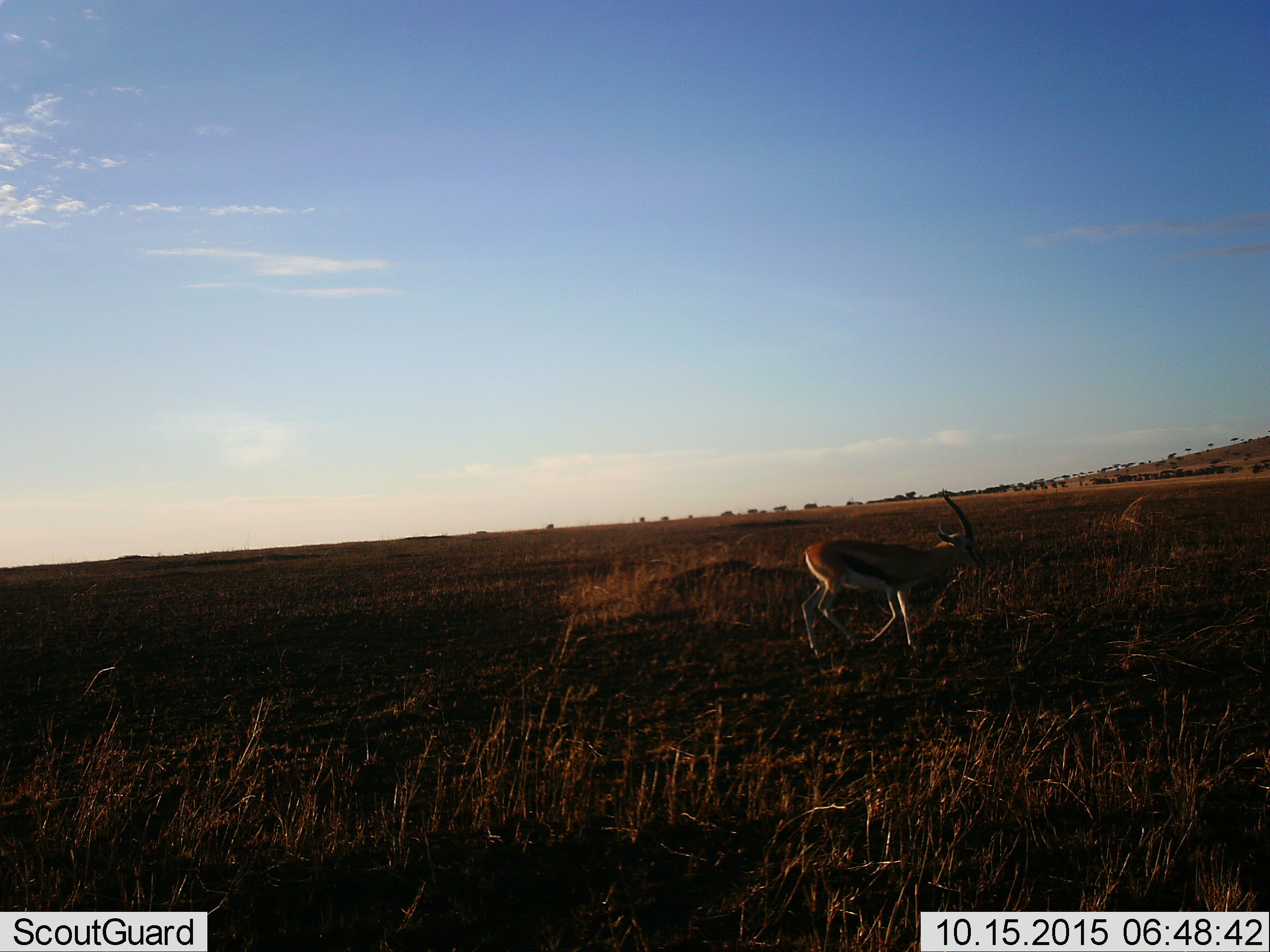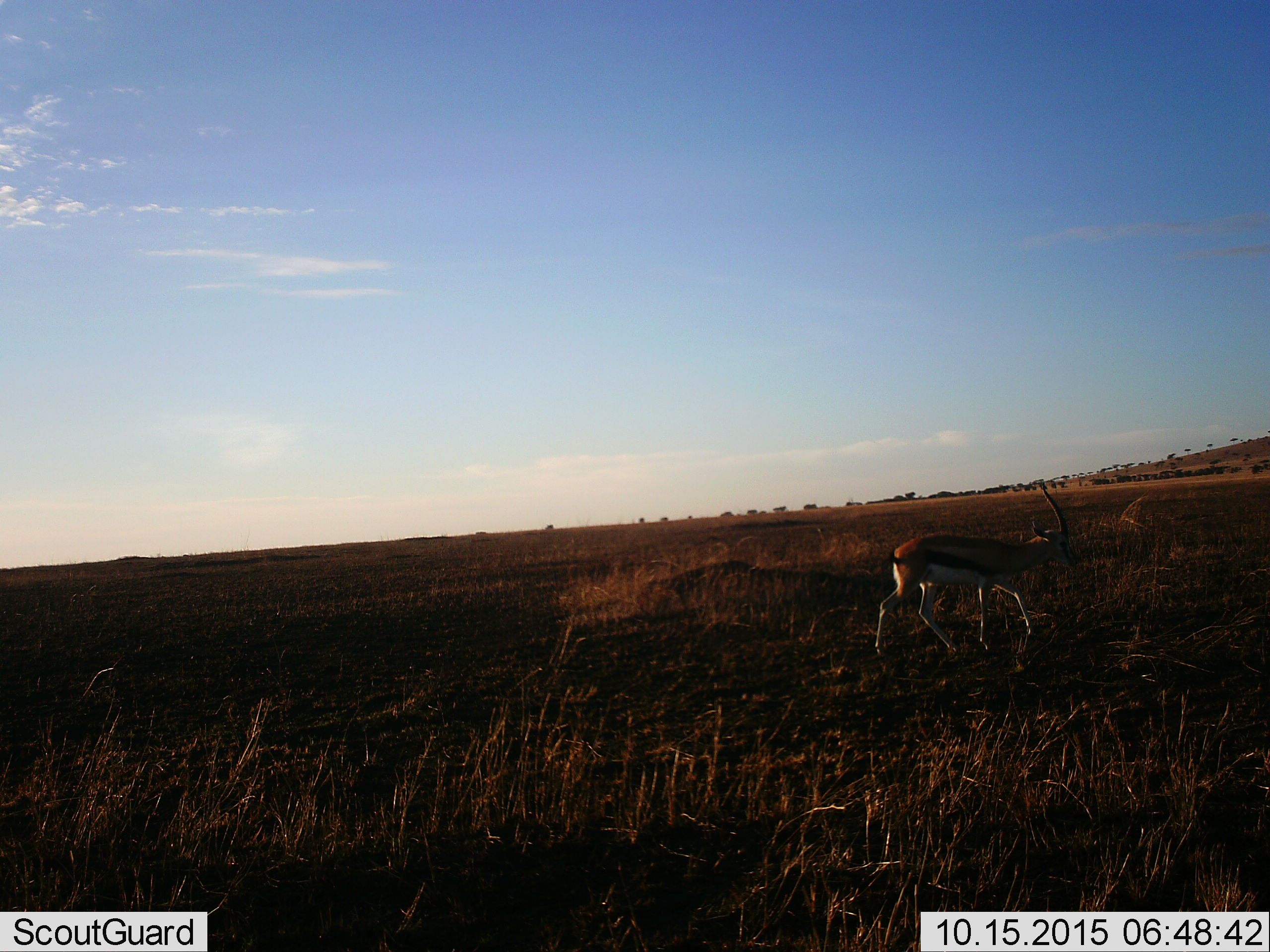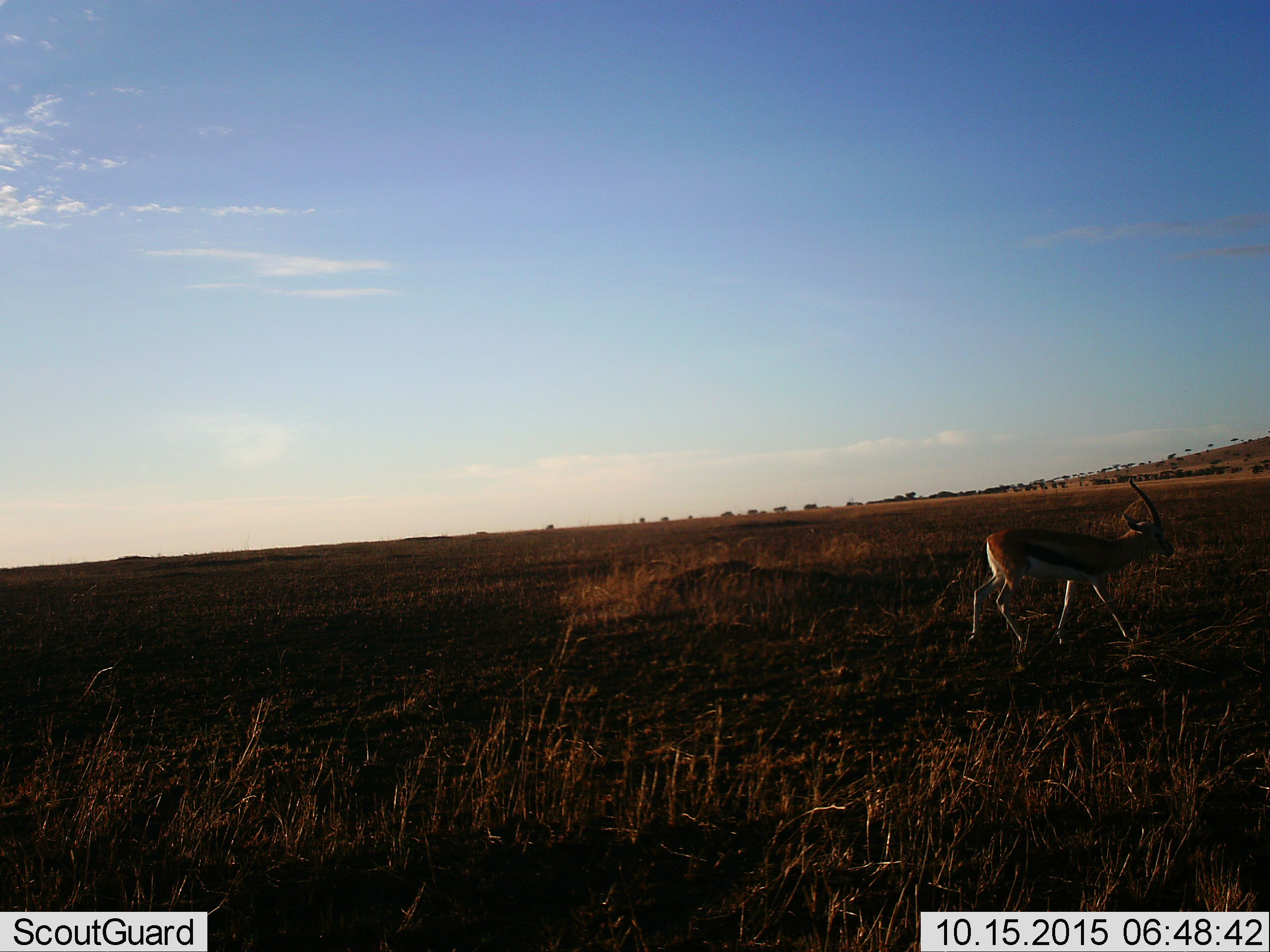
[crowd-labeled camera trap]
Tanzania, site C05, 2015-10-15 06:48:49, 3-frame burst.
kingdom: Animalia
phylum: Chordata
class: Mammalia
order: Artiodactyla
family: Bovidae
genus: Eudorcas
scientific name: Eudorcas thomsonii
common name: thomson's gazelle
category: gazellethomsons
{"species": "gazellethomsons (thomson's gazelle) (Eudorcas thomsonii)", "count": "1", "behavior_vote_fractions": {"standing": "6%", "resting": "0%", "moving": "100%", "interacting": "0%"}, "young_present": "0%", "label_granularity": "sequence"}